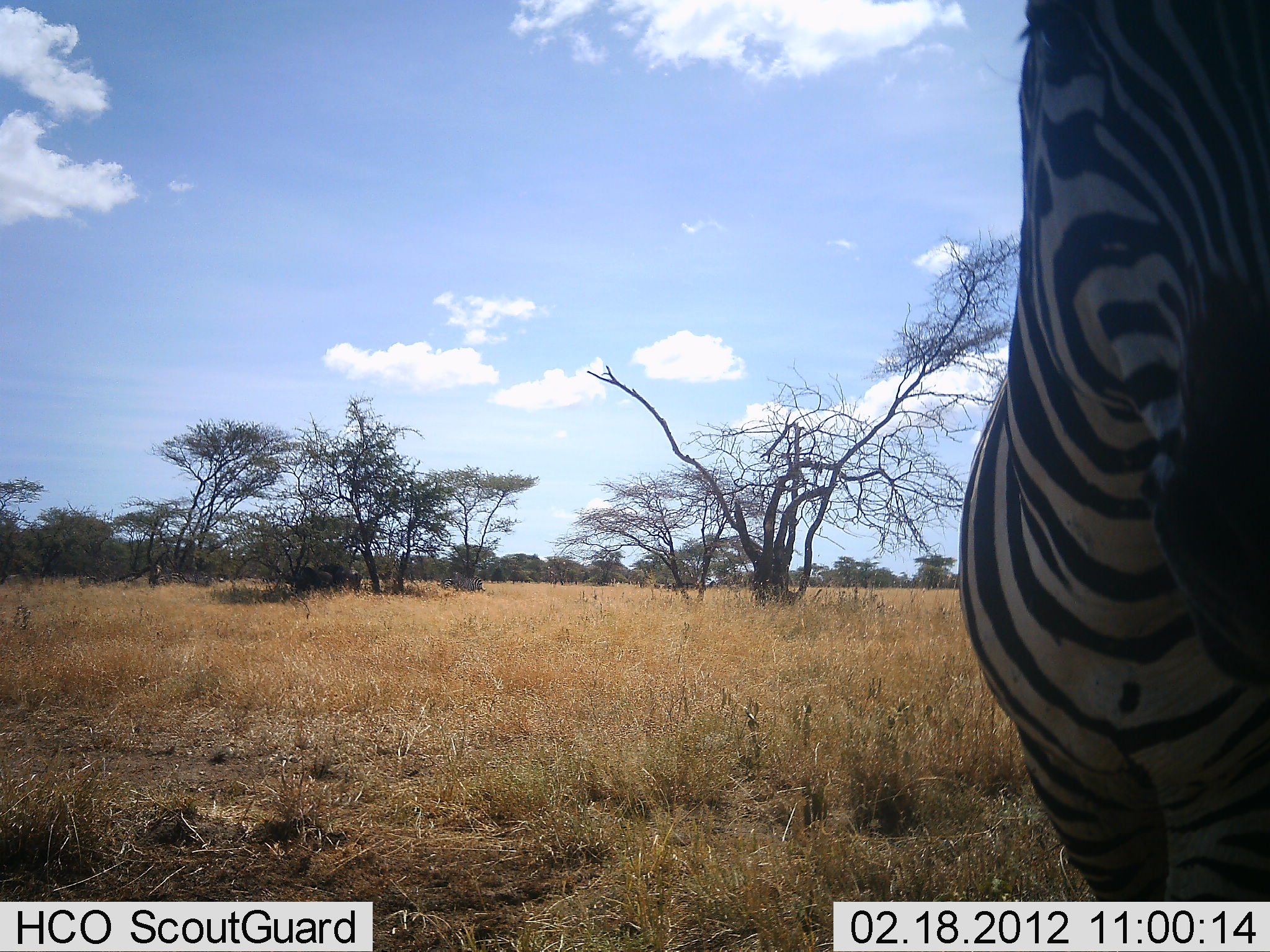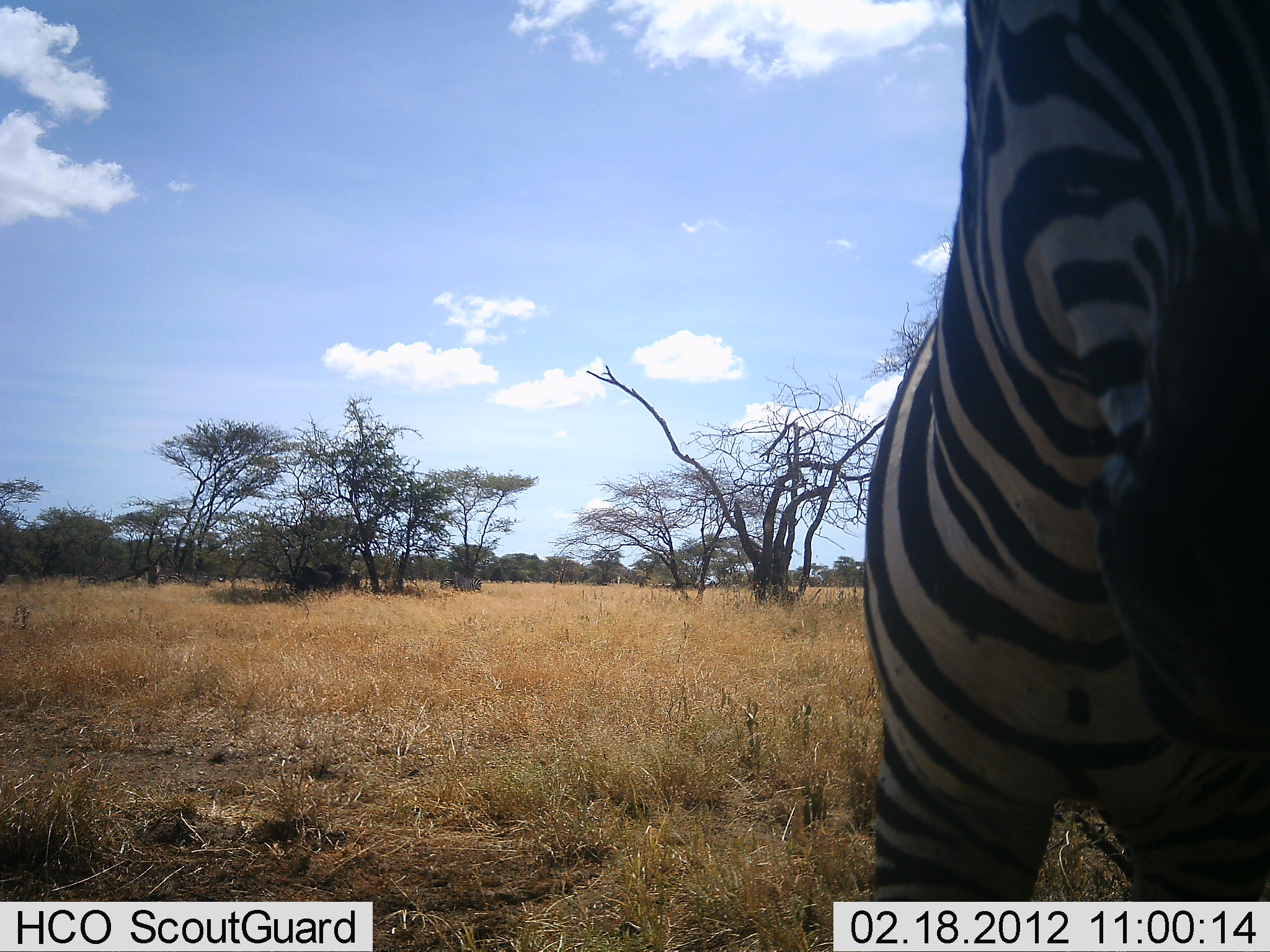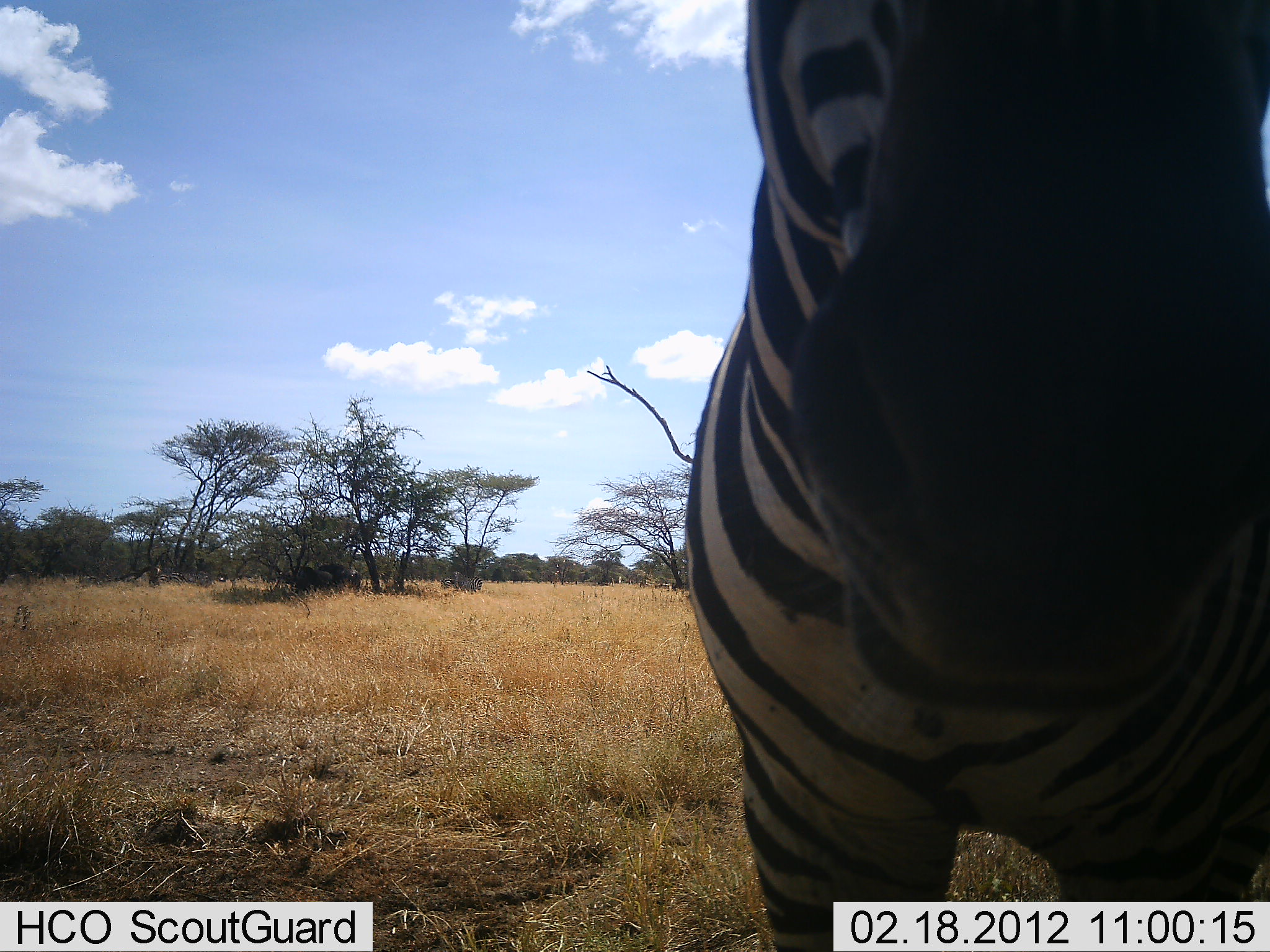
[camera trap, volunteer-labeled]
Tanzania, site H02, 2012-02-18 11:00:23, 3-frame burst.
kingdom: Animalia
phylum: Chordata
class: Mammalia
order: Perissodactyla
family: Equidae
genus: Equus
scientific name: Equus quagga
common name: plains zebra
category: zebra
Zebra (plains zebra) (Equus quagga), count 1. Behavior (volunteer vote fractions): standing 70%, resting 0%, moving 40%, interacting 0%. Young present (vote fraction): 0%. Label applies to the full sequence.